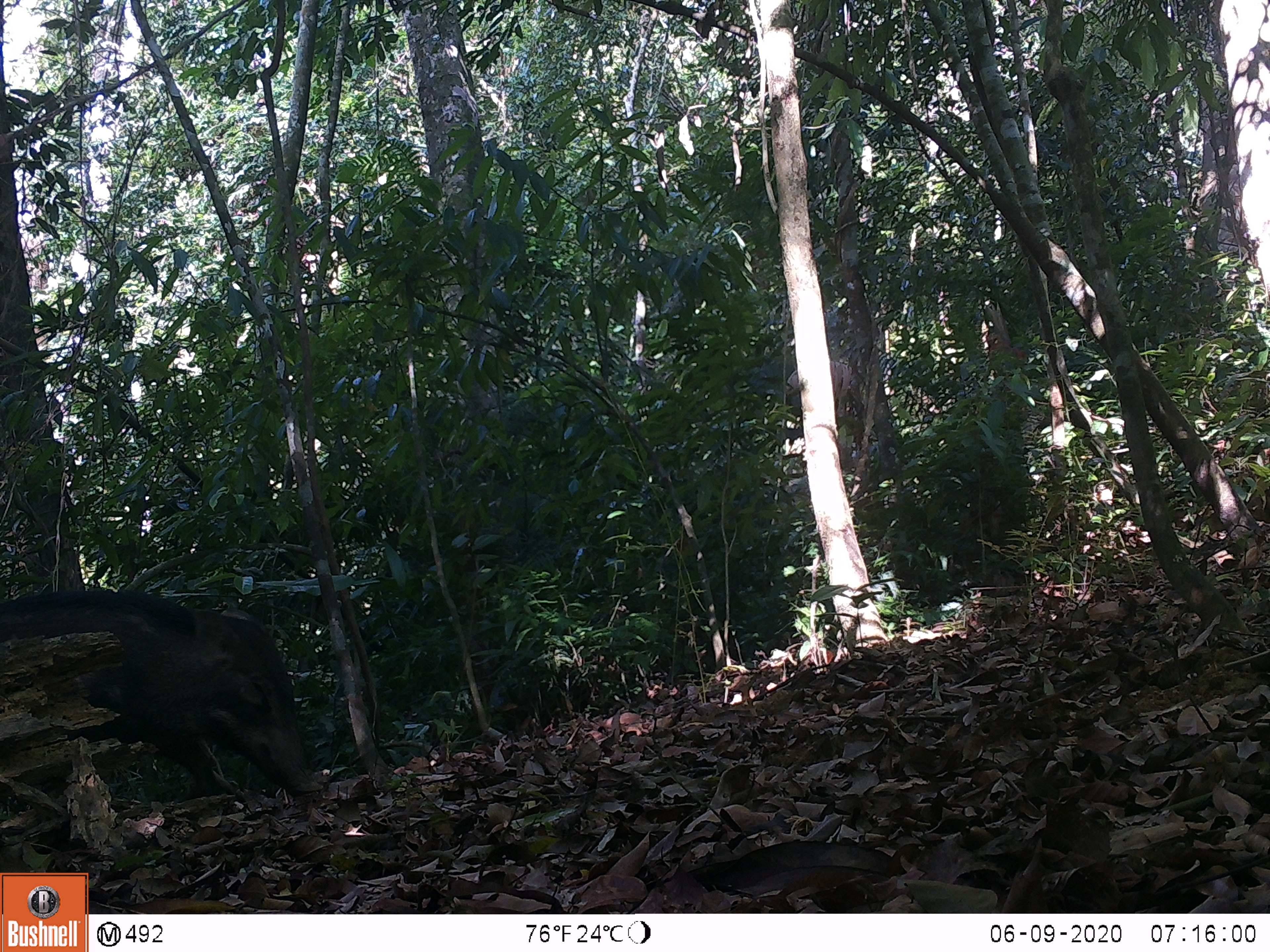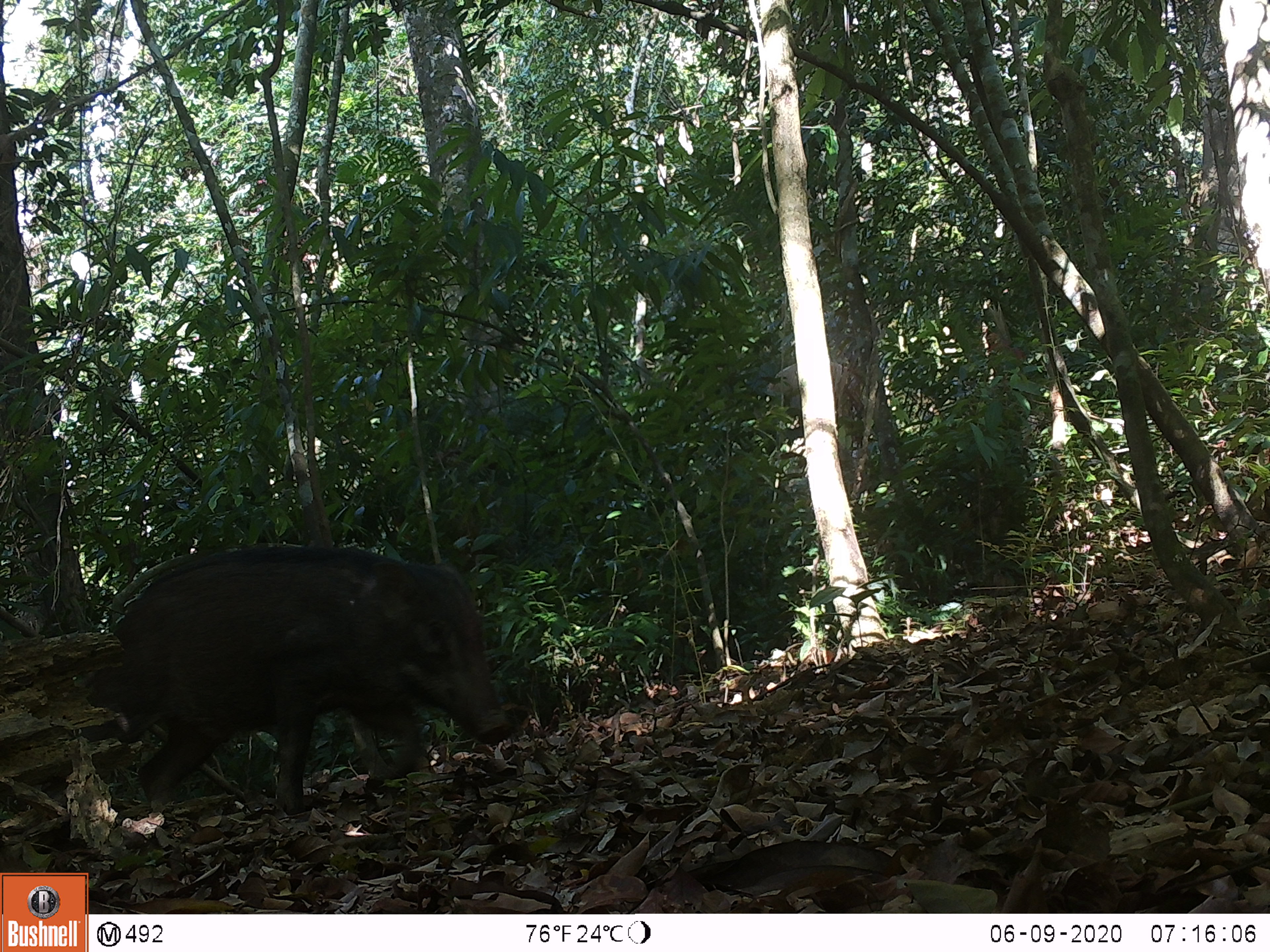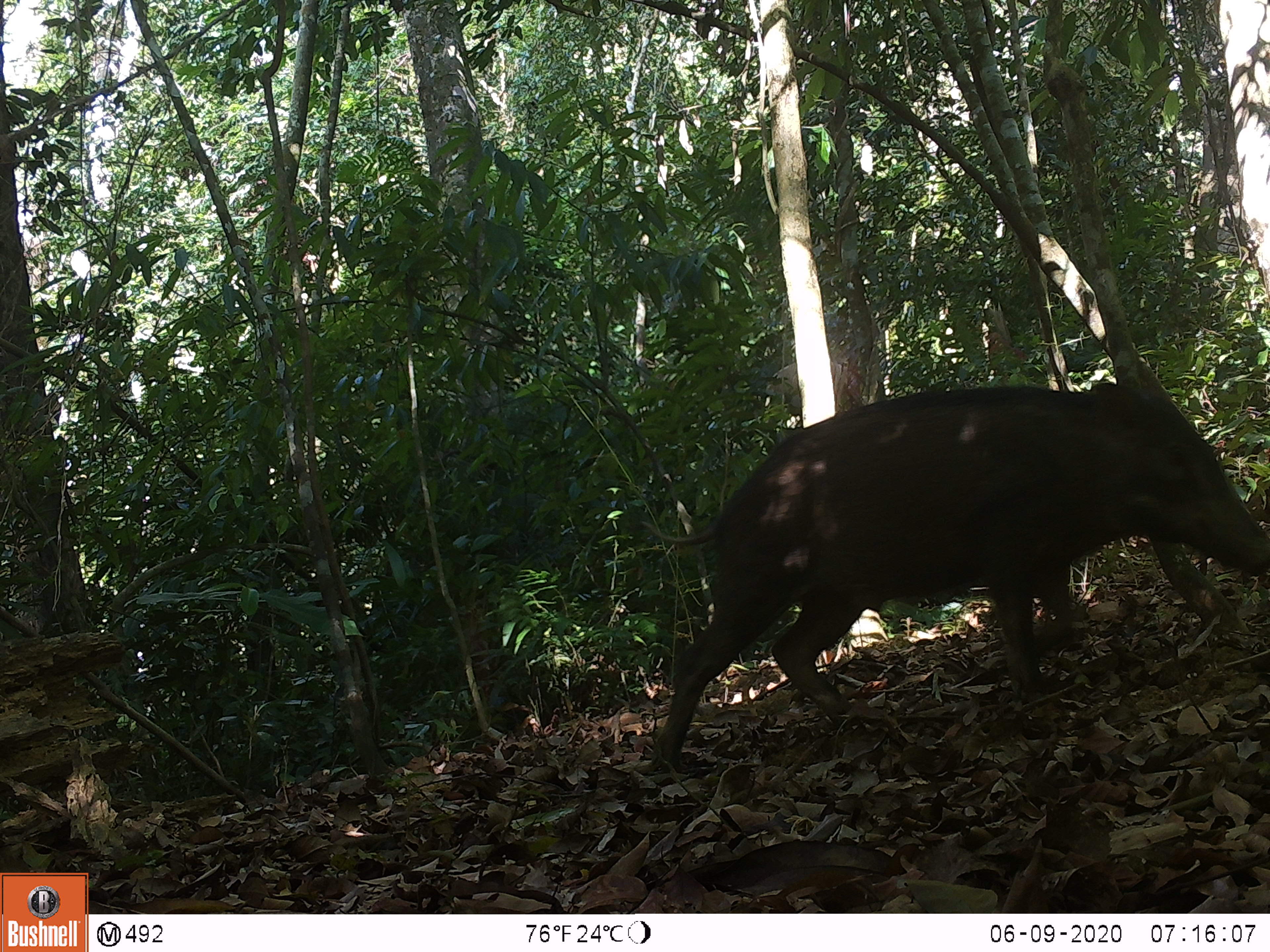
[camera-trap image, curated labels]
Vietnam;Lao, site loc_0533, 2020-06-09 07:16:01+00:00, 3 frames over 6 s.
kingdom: Animalia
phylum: Chordata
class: Mammalia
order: Artiodactyla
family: Suidae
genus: Sus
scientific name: Sus scrofa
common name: eurasian wild pig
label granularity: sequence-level